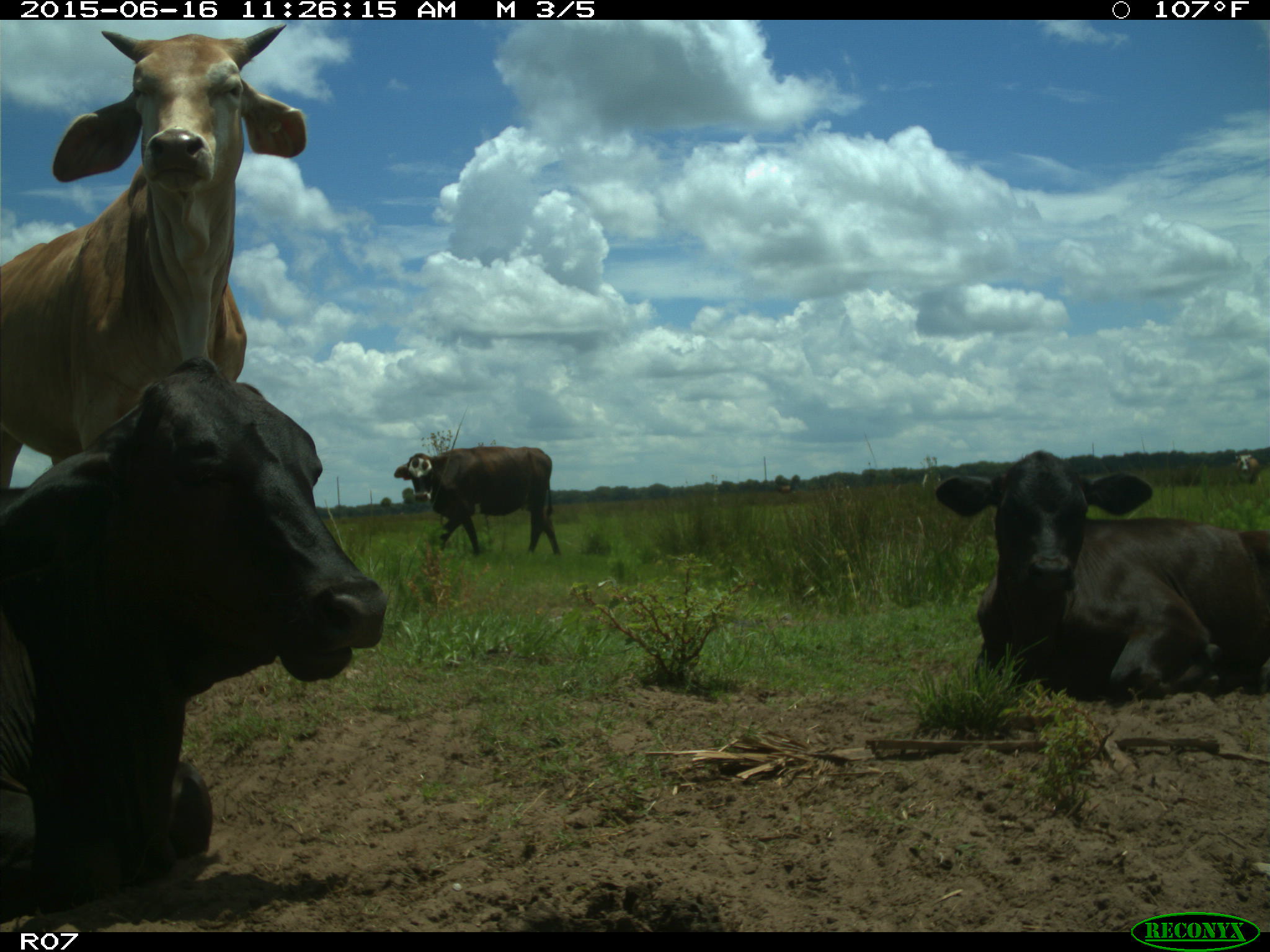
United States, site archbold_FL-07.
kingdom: Animalia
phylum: Chordata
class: Mammalia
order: Artiodactyla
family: Bovidae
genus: Bos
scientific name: Bos taurus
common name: domestic cow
Bos taurus (domestic cow).